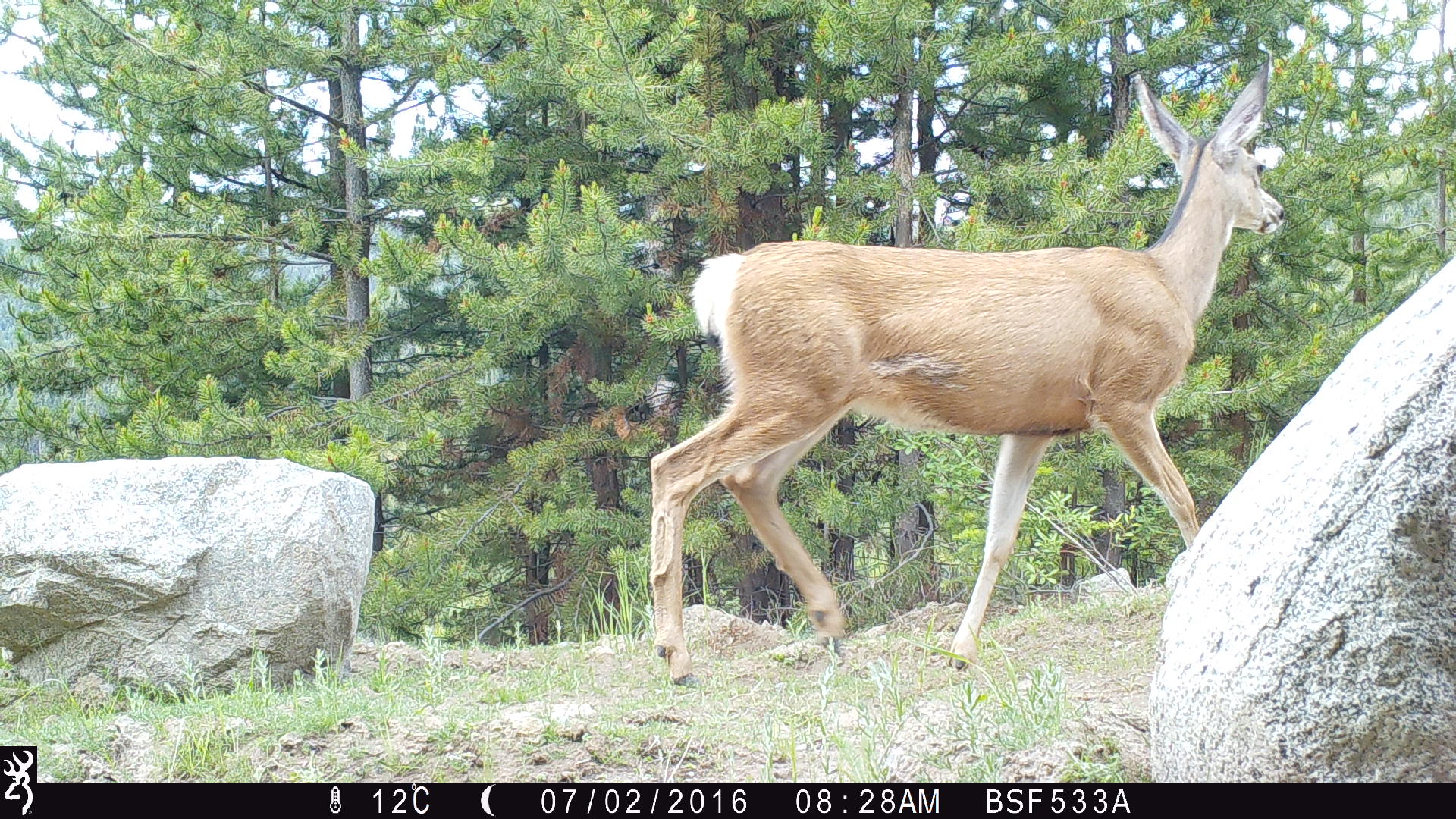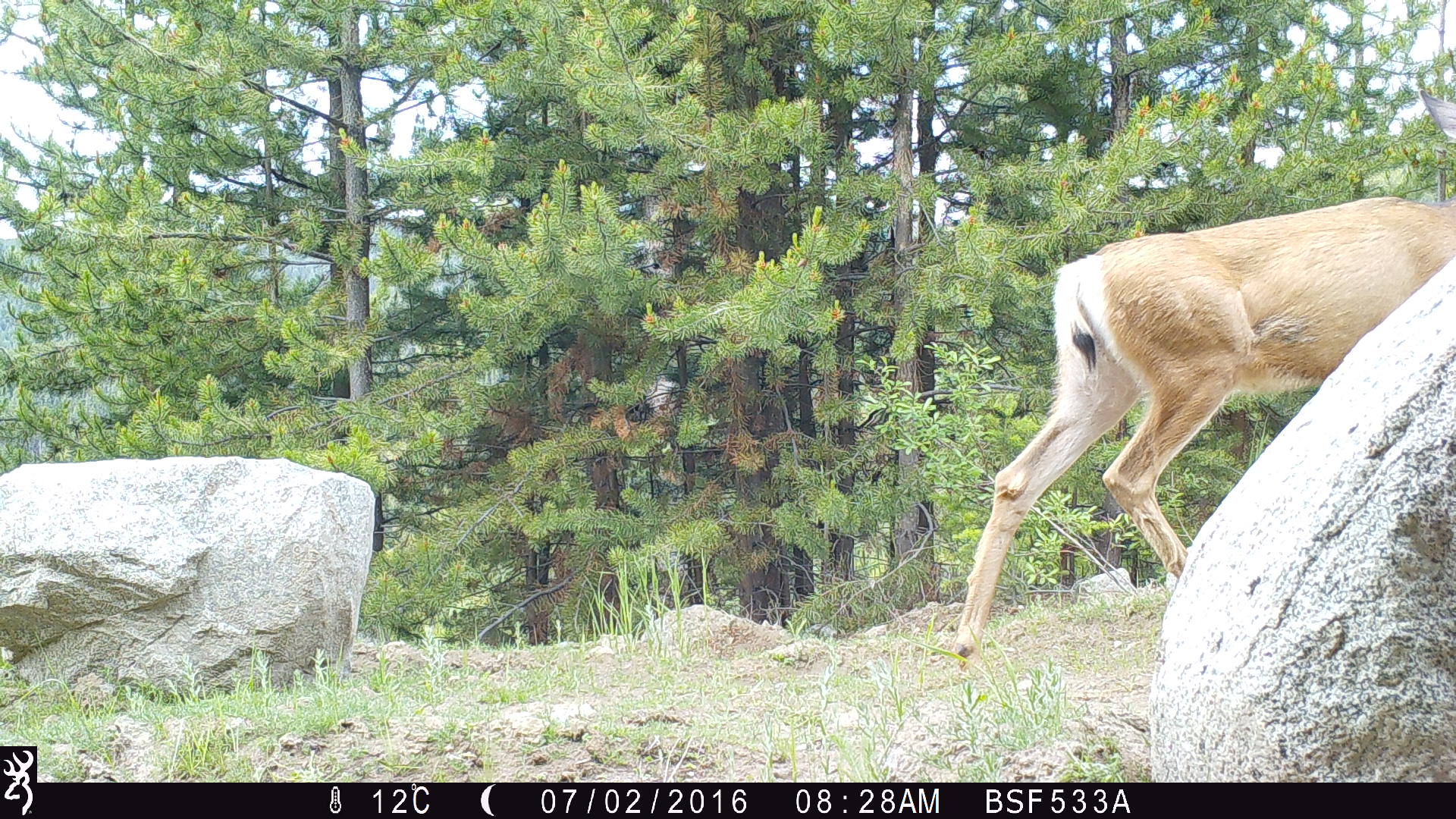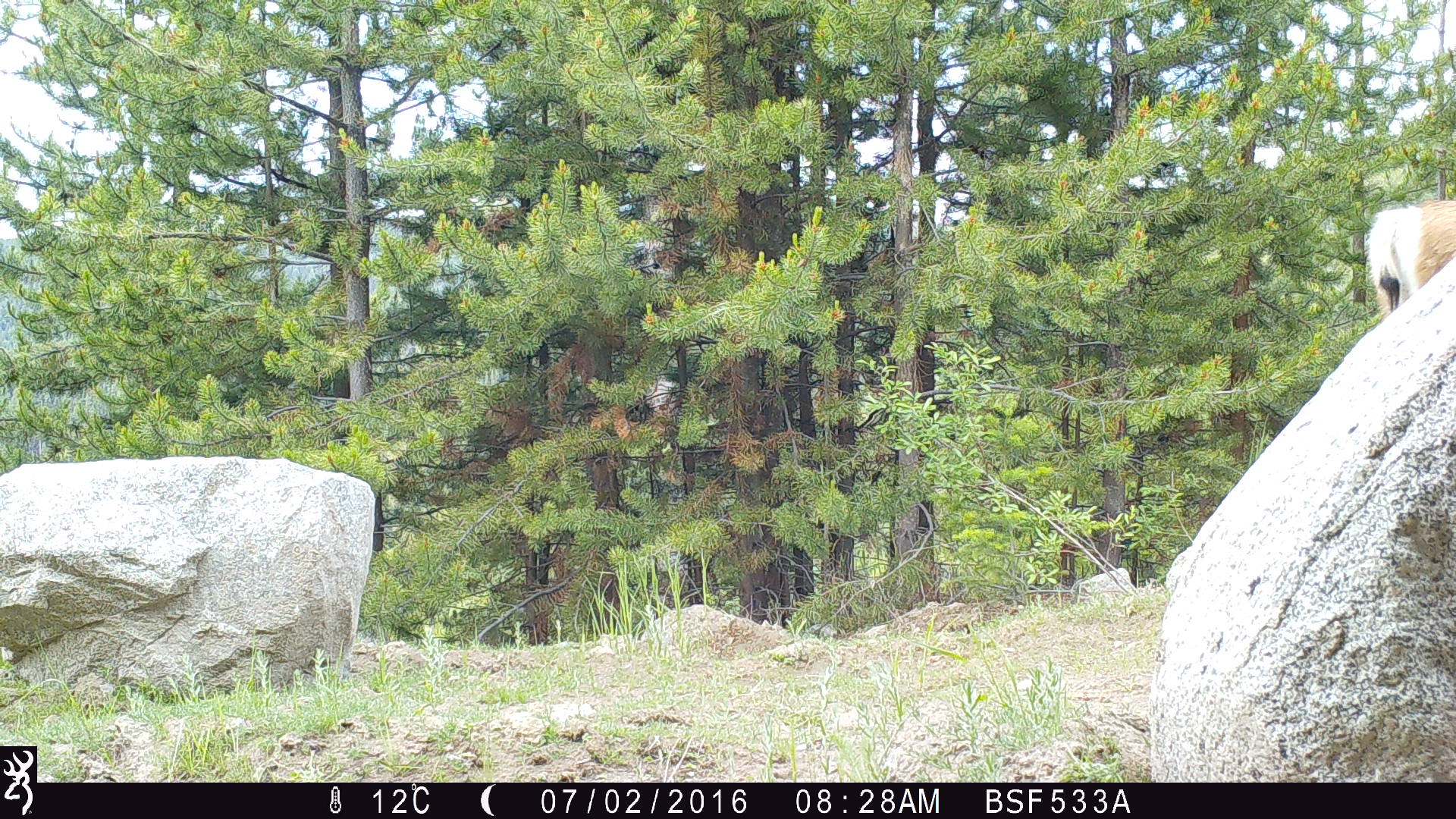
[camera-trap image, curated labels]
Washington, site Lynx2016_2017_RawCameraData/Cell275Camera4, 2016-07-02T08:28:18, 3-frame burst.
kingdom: Animalia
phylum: Chordata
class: Mammalia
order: Artiodactyla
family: Cervidae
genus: Odocoileus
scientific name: Odocoileus hemionus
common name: mule deer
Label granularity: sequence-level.